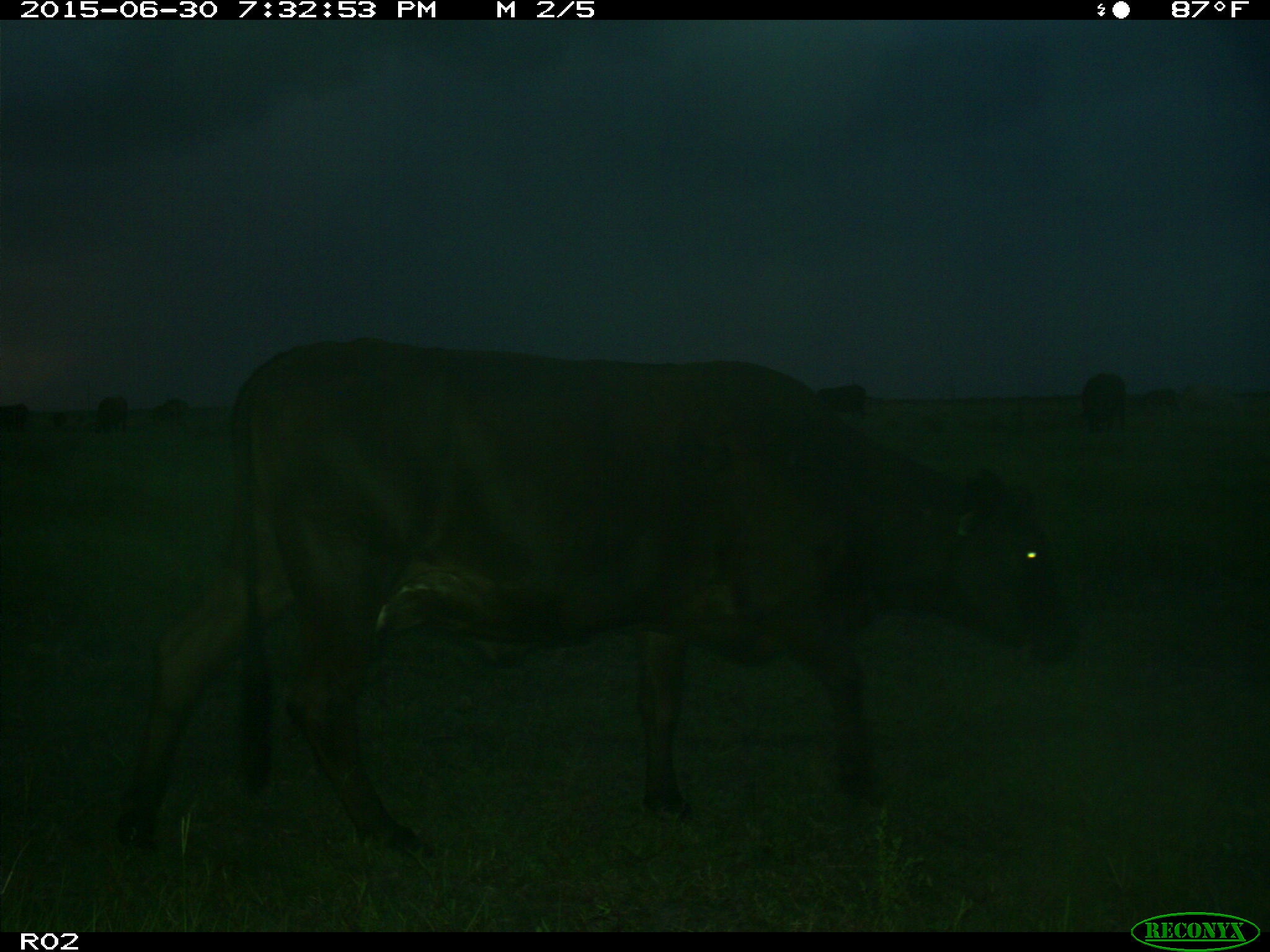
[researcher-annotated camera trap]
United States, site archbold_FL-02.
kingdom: Animalia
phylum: Chordata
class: Mammalia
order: Artiodactyla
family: Bovidae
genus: Bos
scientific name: Bos taurus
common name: domestic cow